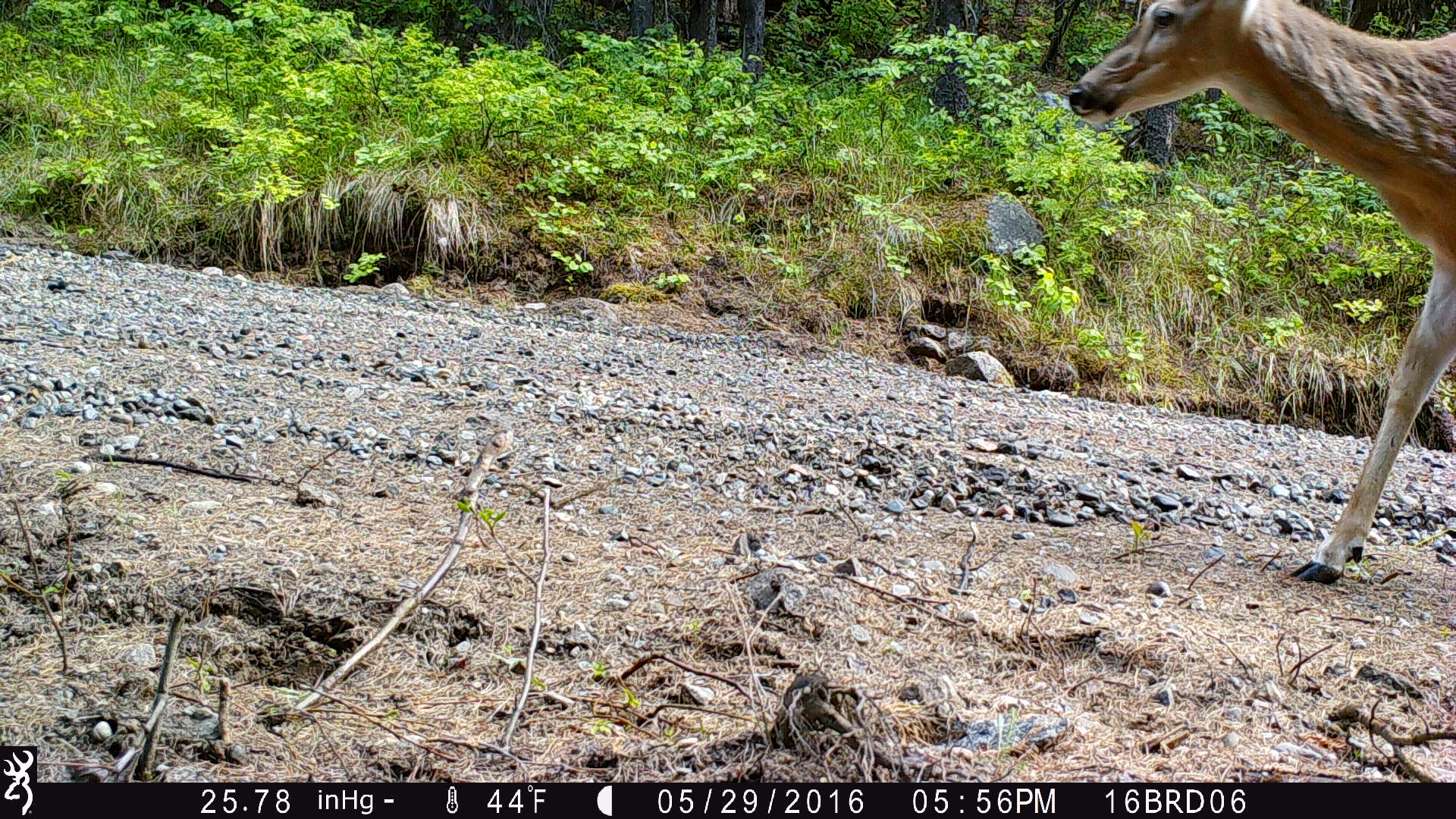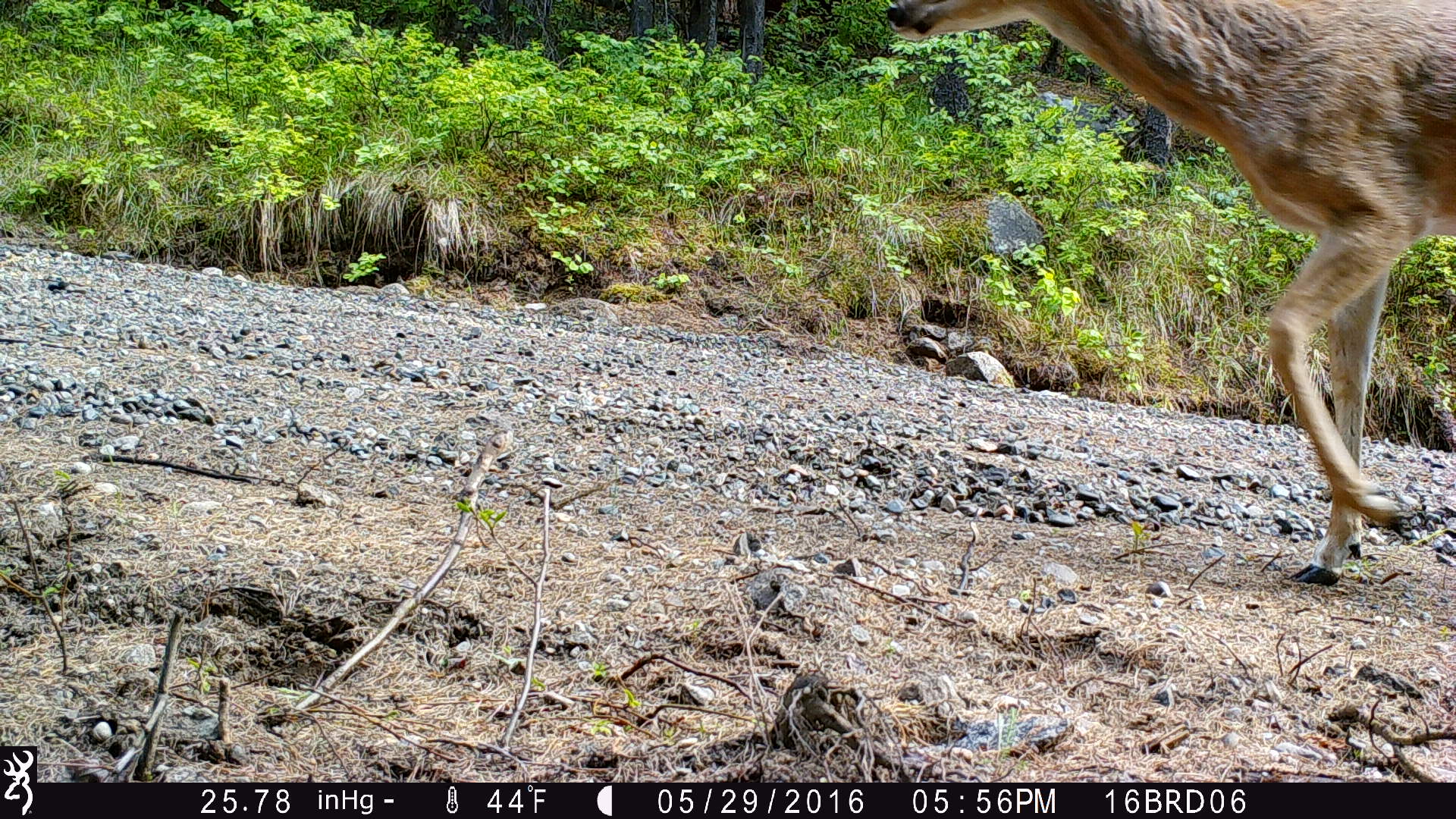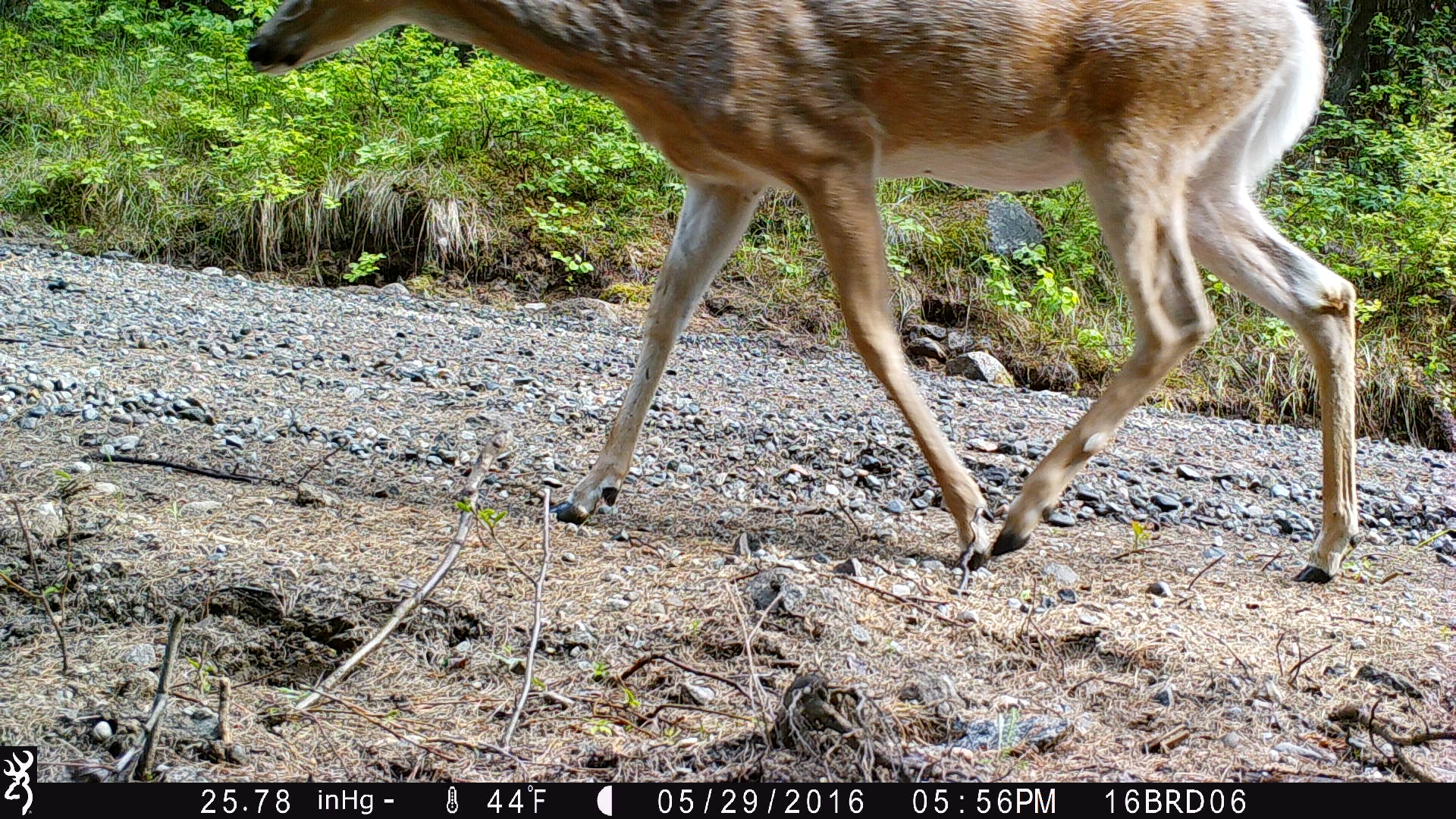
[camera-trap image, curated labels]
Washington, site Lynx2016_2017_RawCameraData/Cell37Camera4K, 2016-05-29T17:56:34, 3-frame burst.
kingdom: Animalia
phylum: Chordata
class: Mammalia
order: Artiodactyla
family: Cervidae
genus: Odocoileus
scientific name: Odocoileus virginianus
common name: white-tailed deer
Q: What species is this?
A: Odocoileus virginianus (white-tailed deer).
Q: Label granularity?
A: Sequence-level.